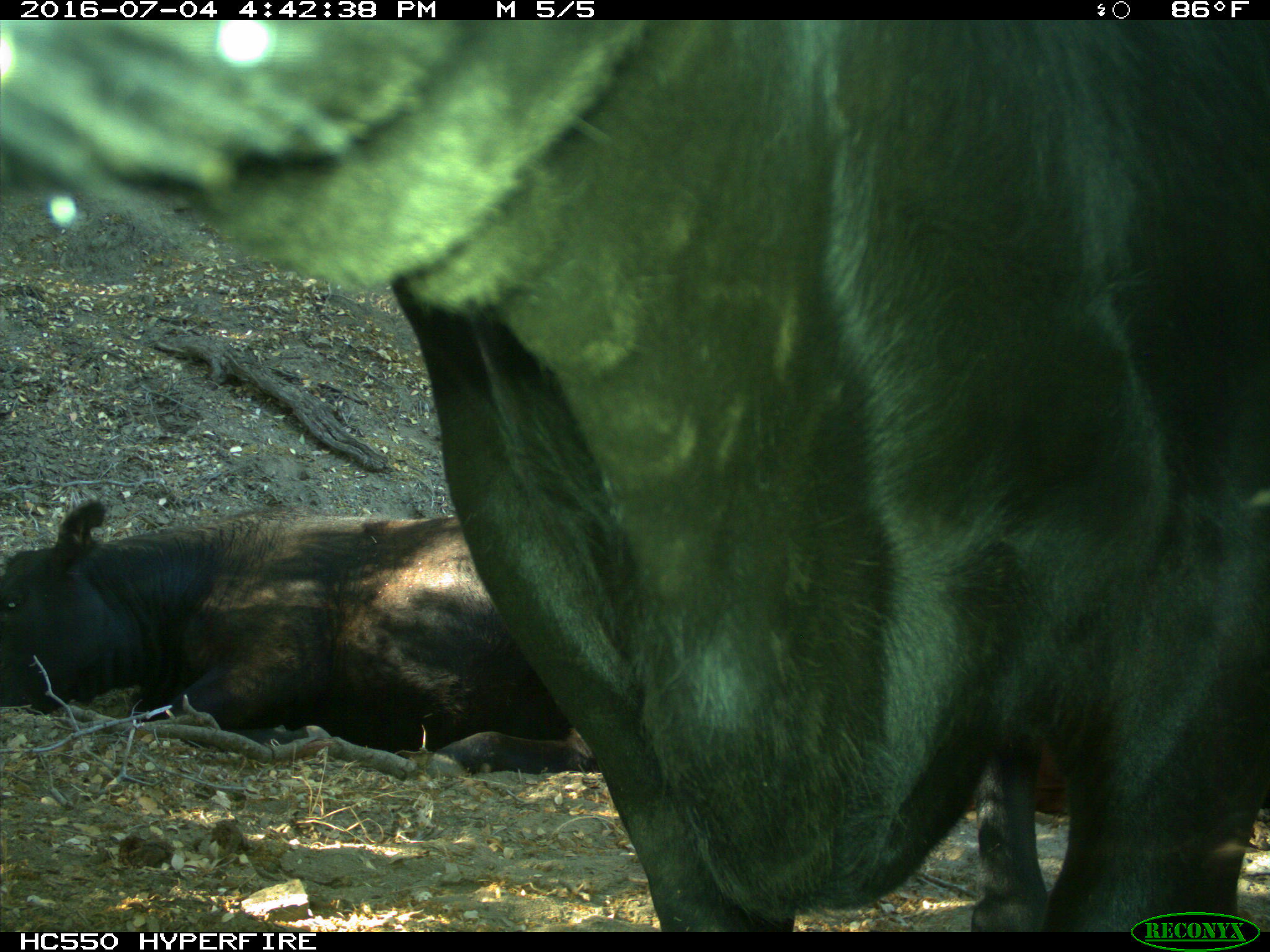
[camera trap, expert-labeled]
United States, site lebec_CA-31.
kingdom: Animalia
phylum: Chordata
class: Mammalia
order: Artiodactyla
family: Bovidae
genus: Bos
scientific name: Bos taurus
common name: domestic cow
Bos taurus (domestic cow).